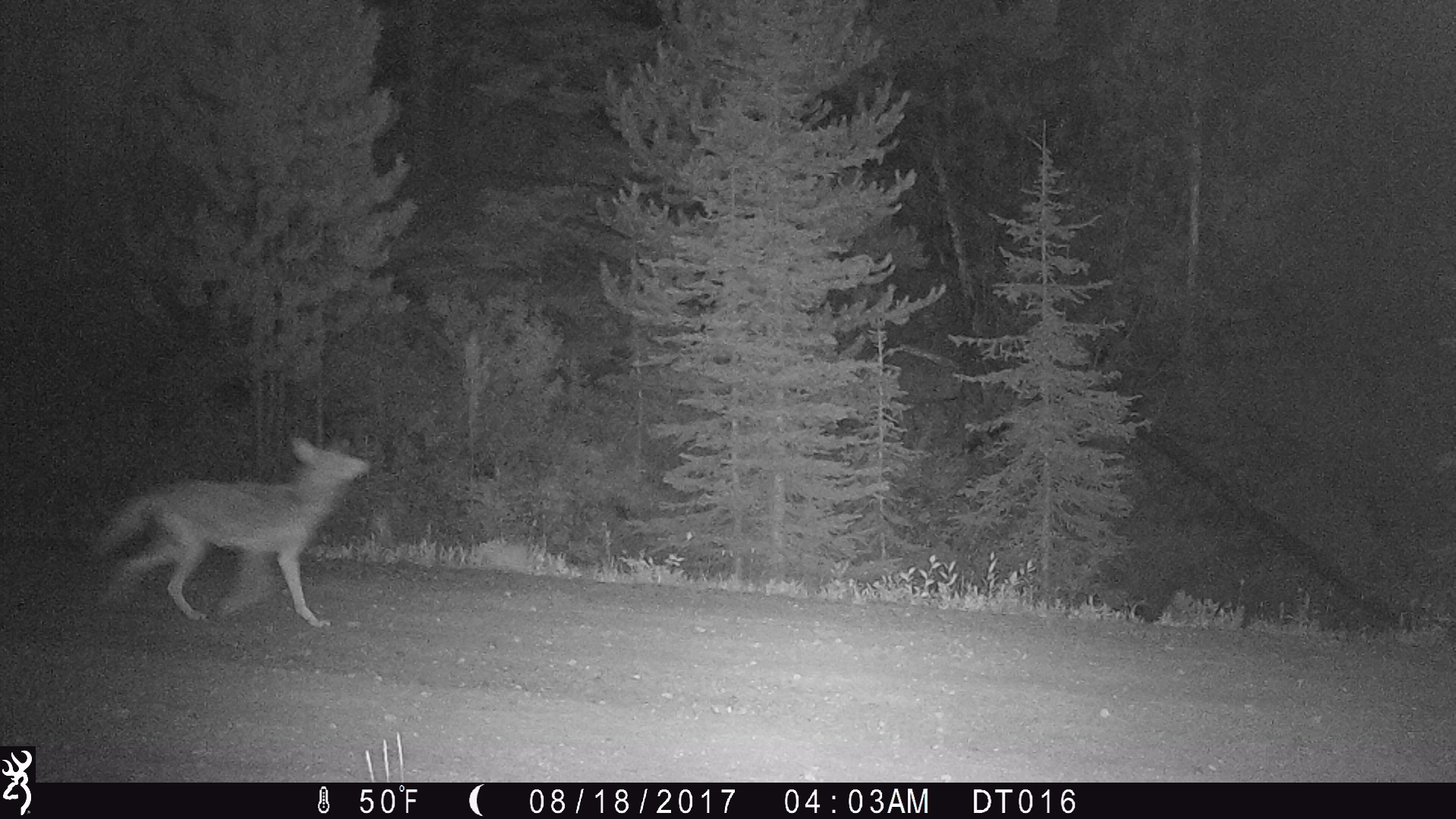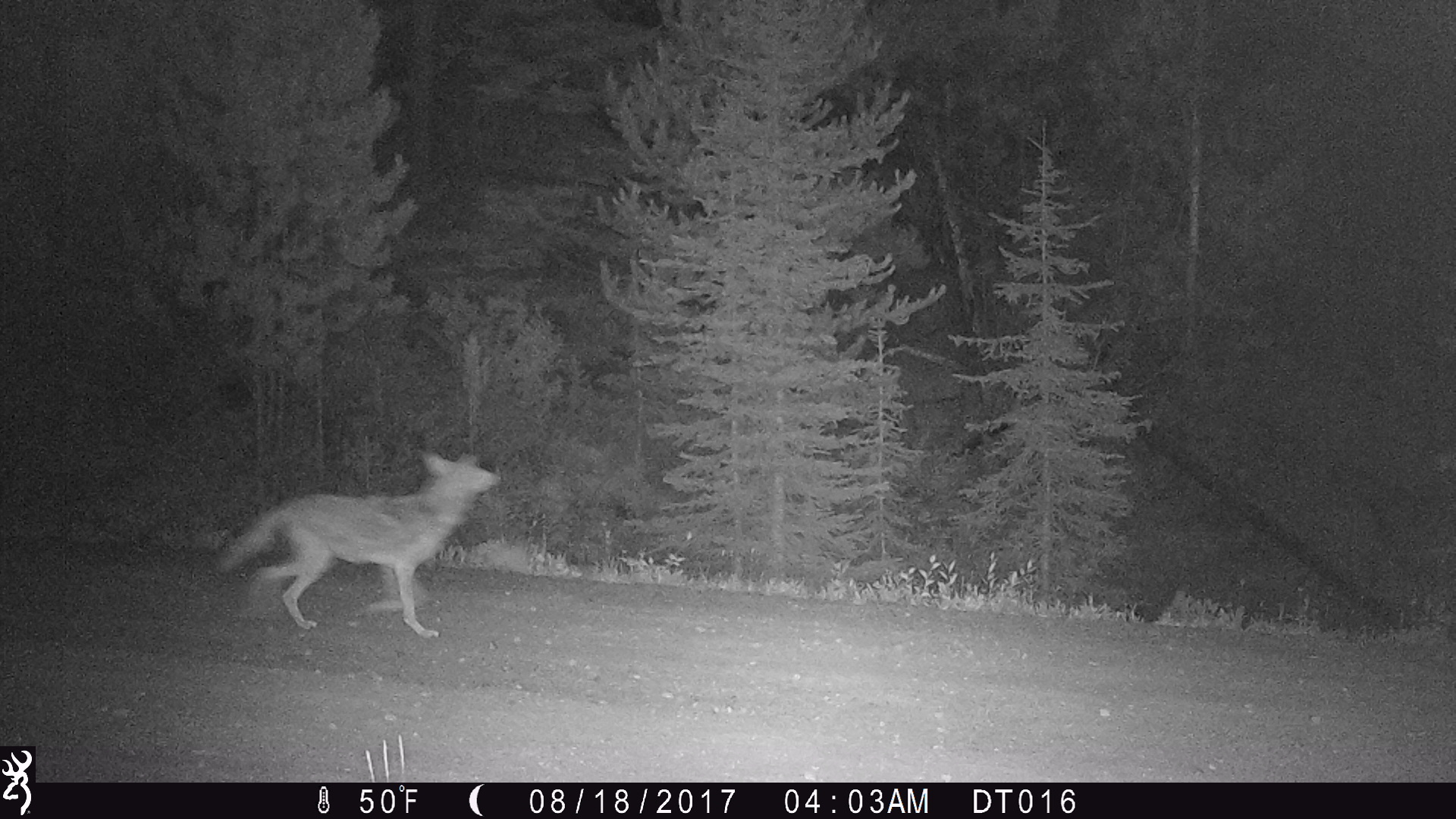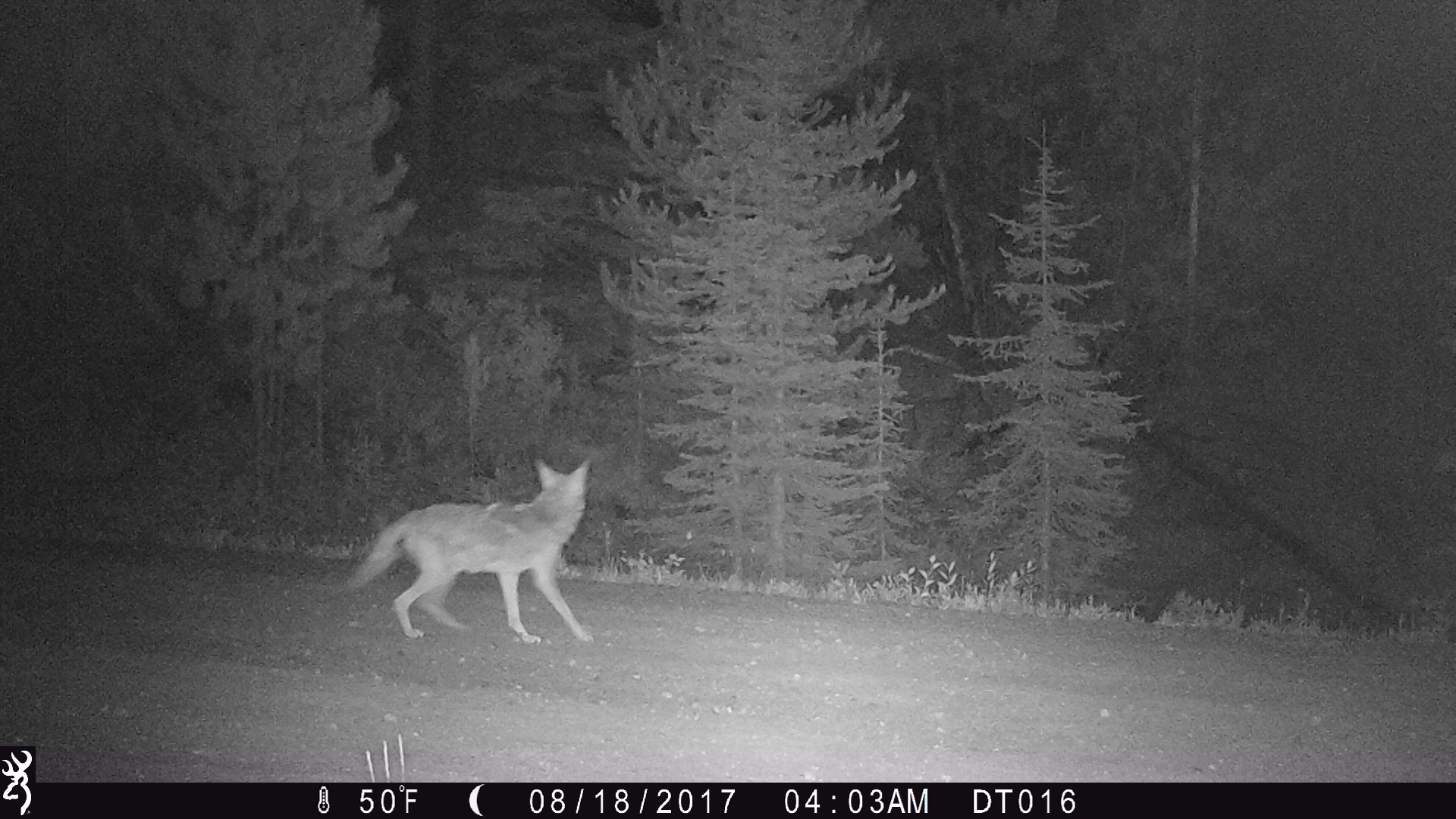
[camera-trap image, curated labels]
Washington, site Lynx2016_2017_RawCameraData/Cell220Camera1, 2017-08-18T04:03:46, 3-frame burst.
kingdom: Animalia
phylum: Chordata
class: Mammalia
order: Carnivora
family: Canidae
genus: Canis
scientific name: Canis latrans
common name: coyote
Canis latrans (coyote). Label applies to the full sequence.